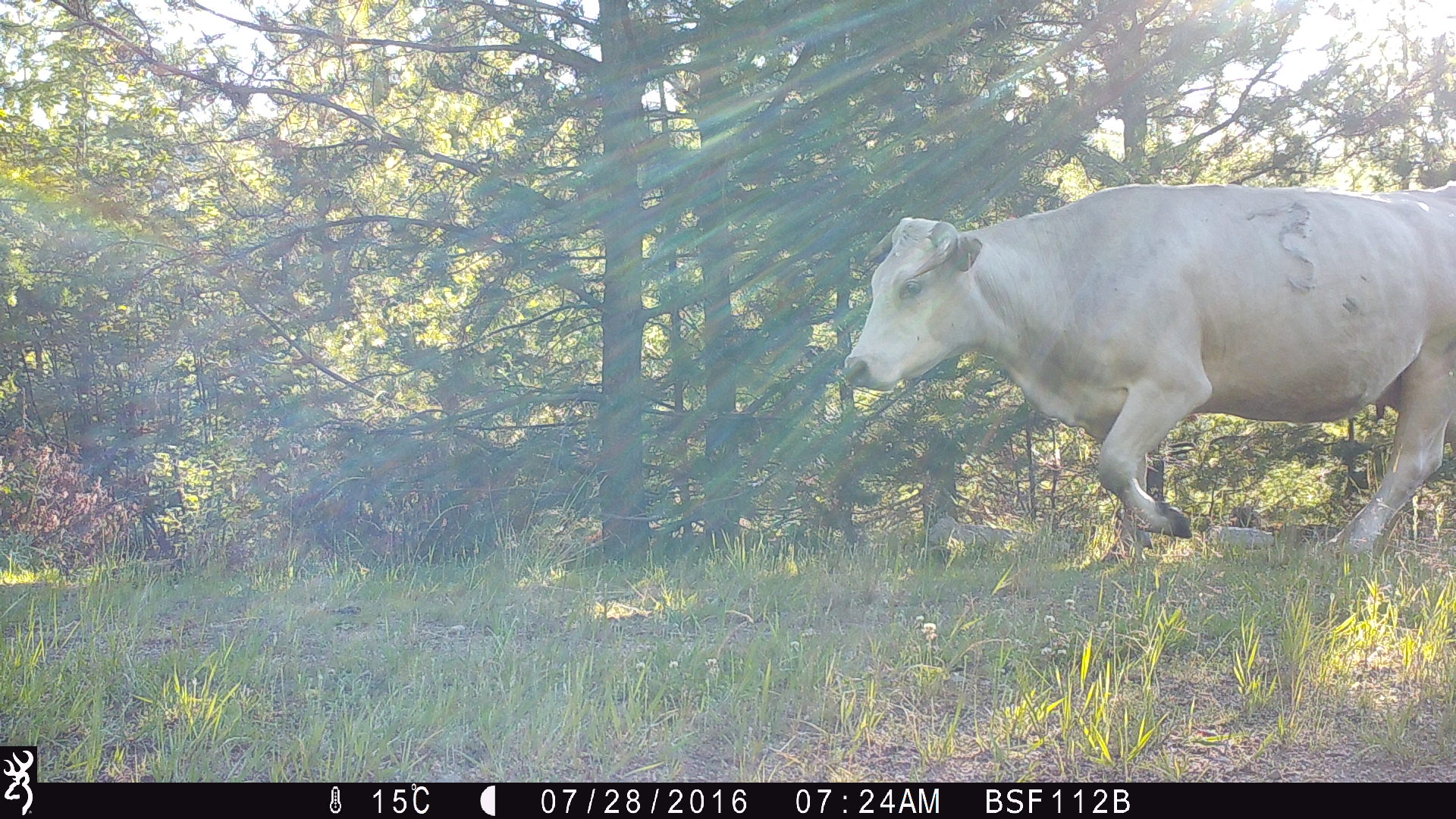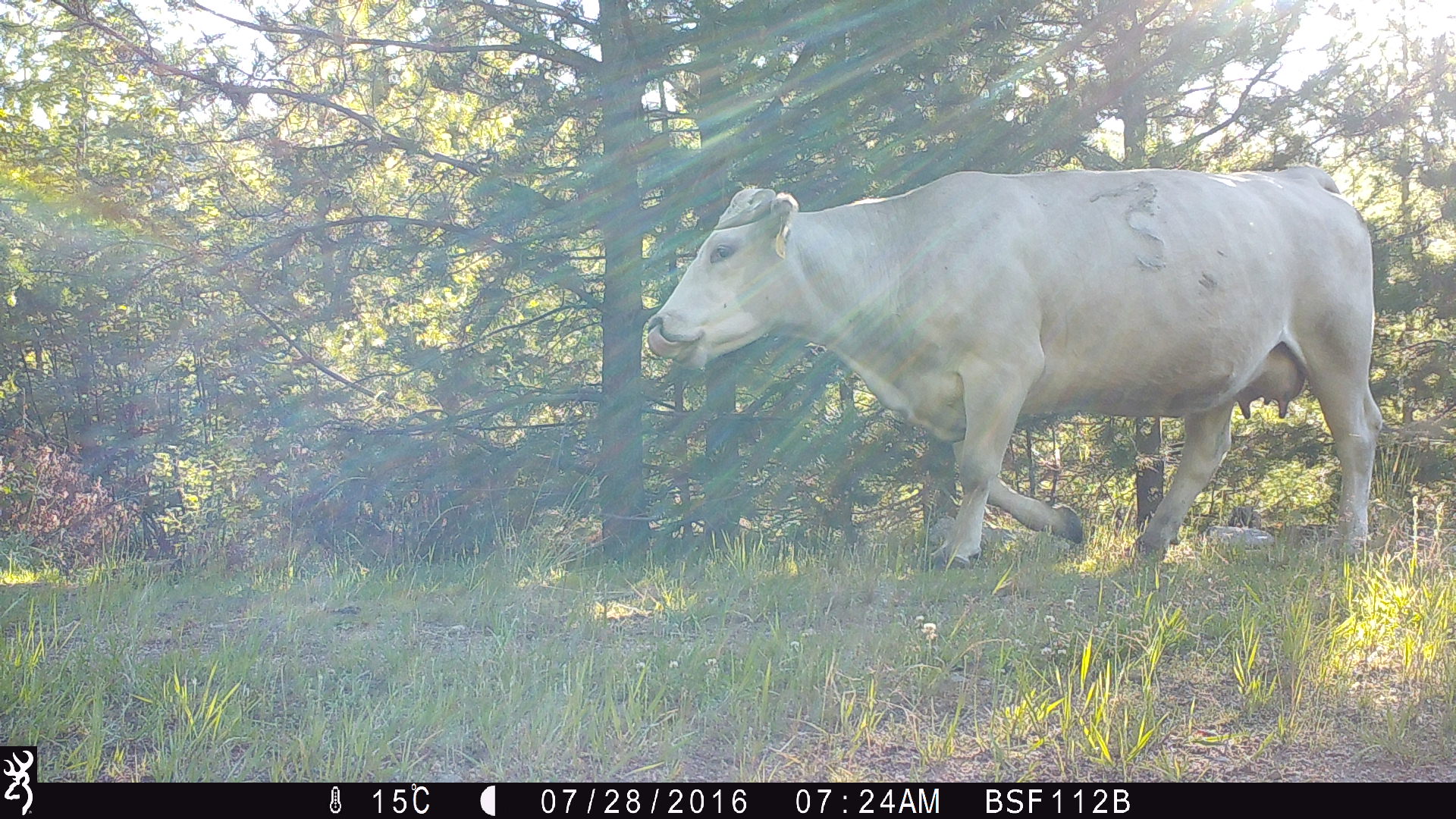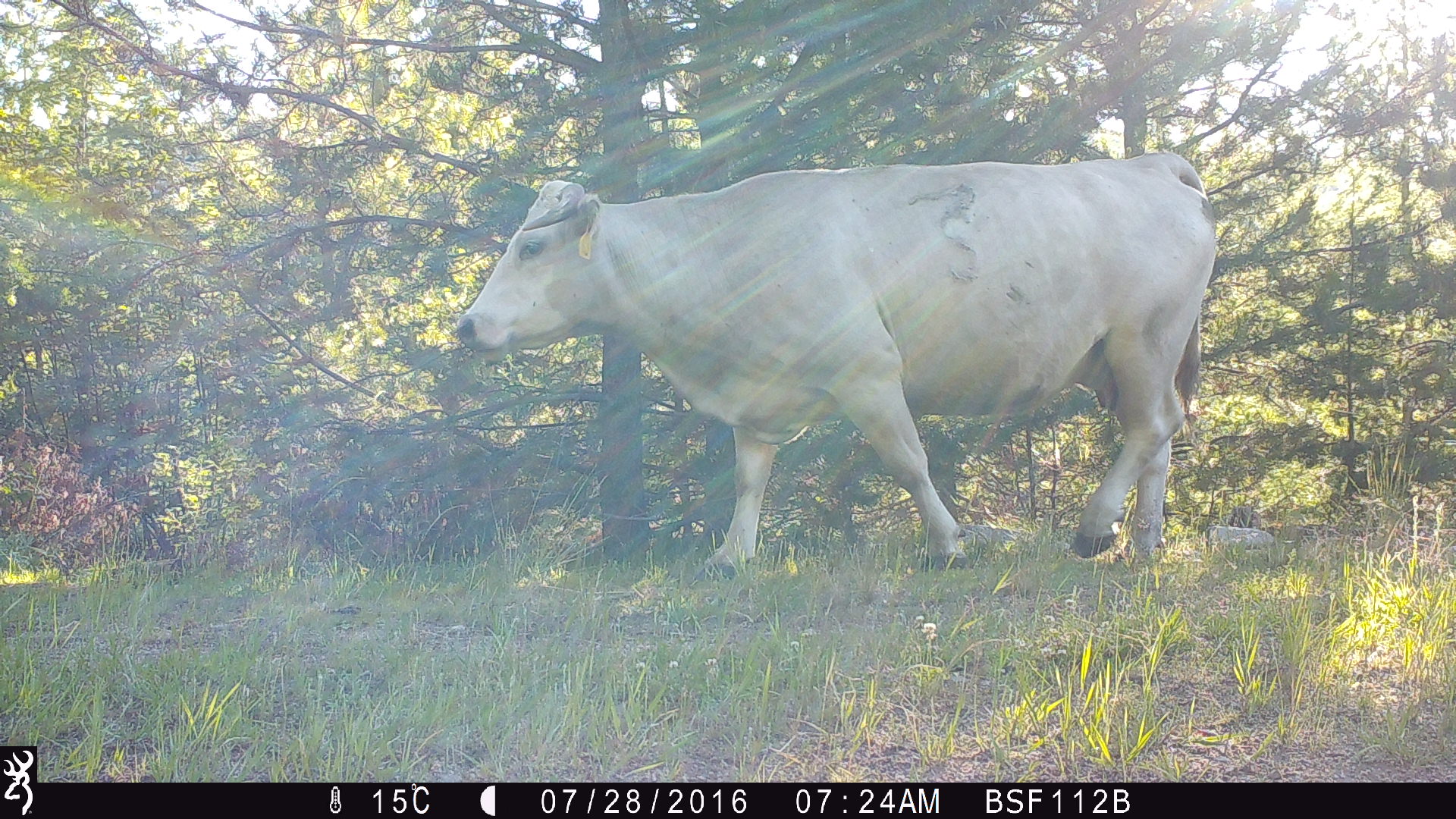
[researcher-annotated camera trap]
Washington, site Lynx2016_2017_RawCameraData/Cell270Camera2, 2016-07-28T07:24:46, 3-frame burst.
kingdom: Animalia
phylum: Chordata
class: Mammalia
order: Artiodactyla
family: Bovidae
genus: Bos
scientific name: Bos taurus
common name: domestic cattle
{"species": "domestic cattle (Bos taurus)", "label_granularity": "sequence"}